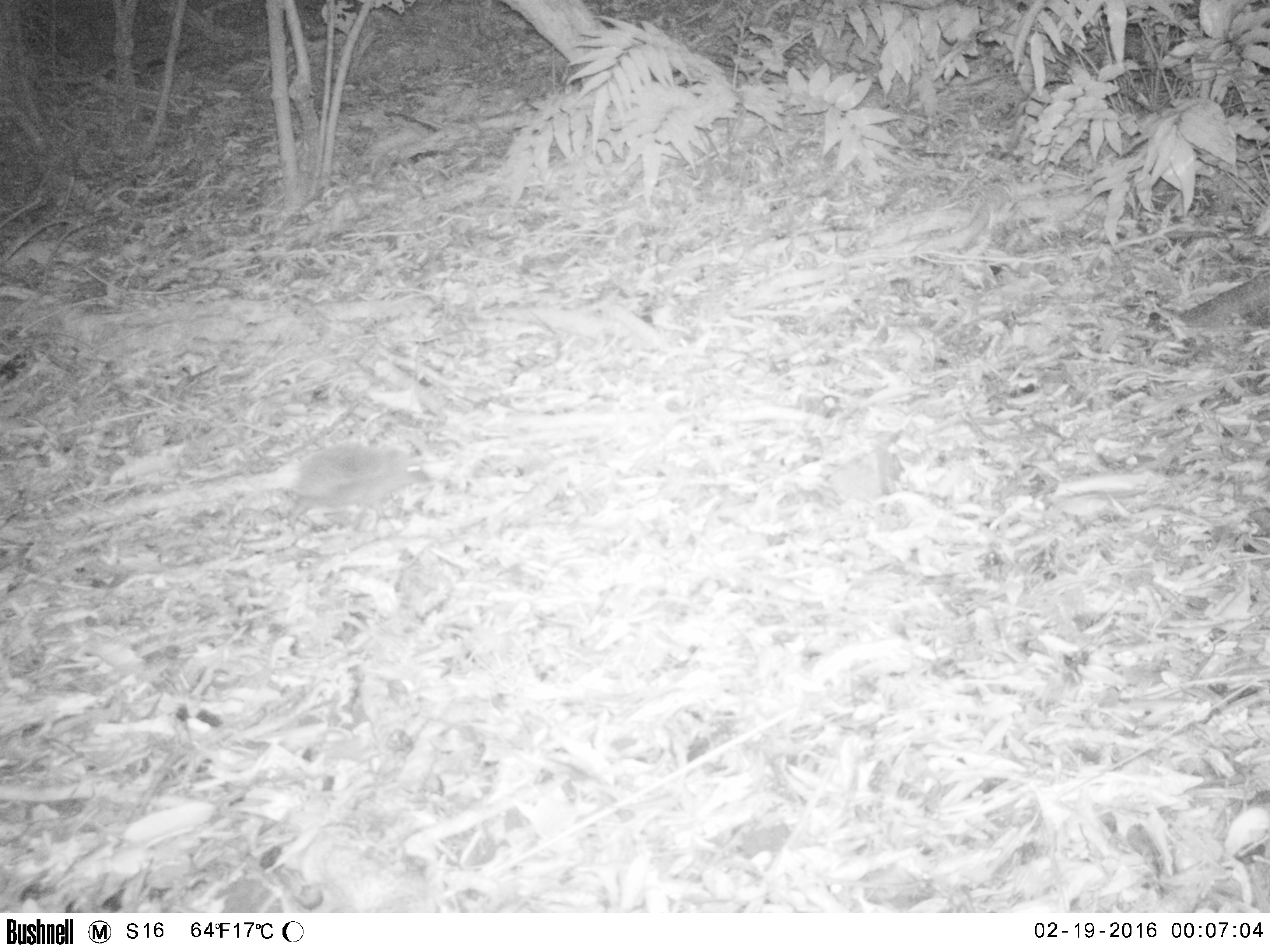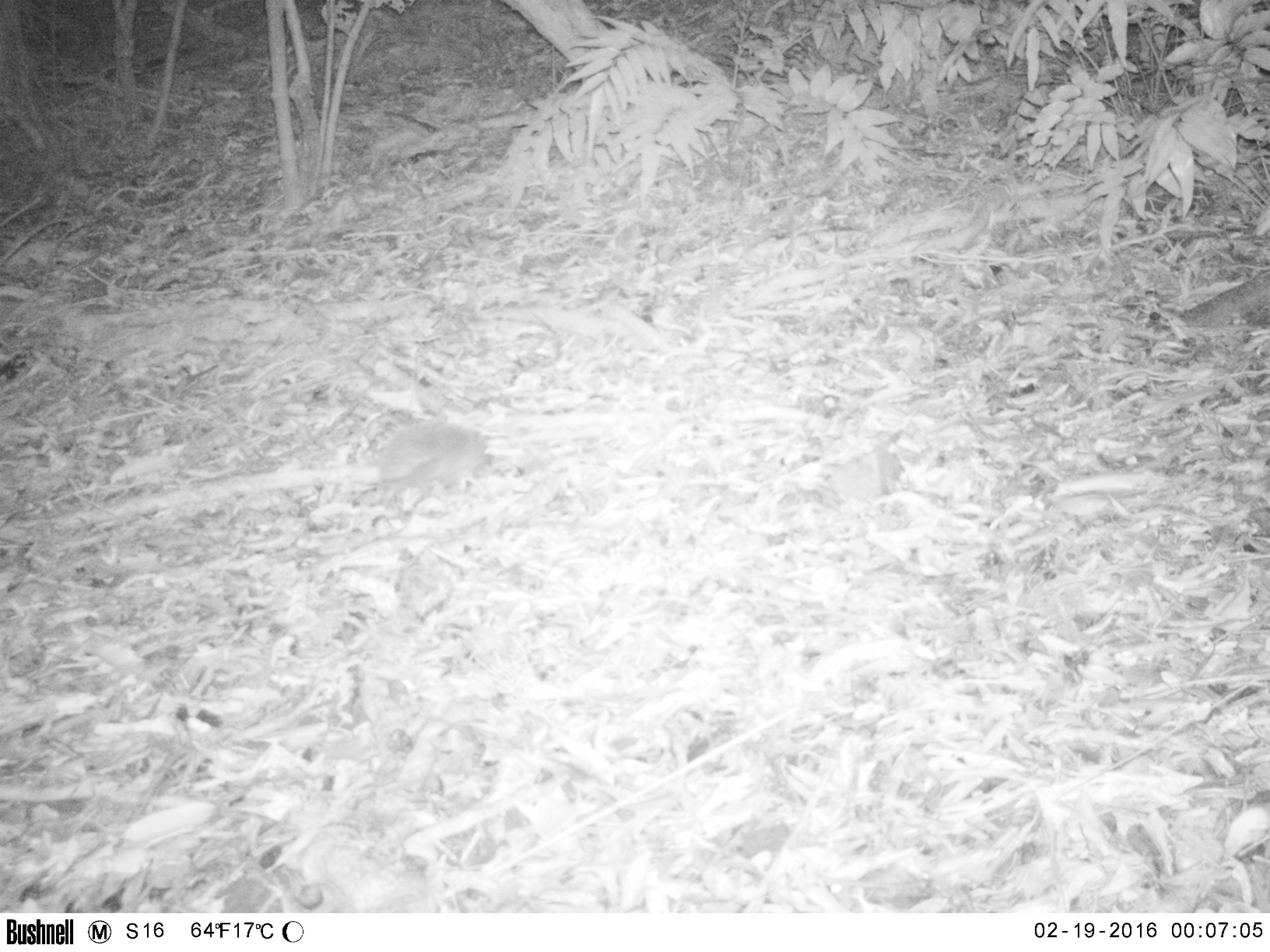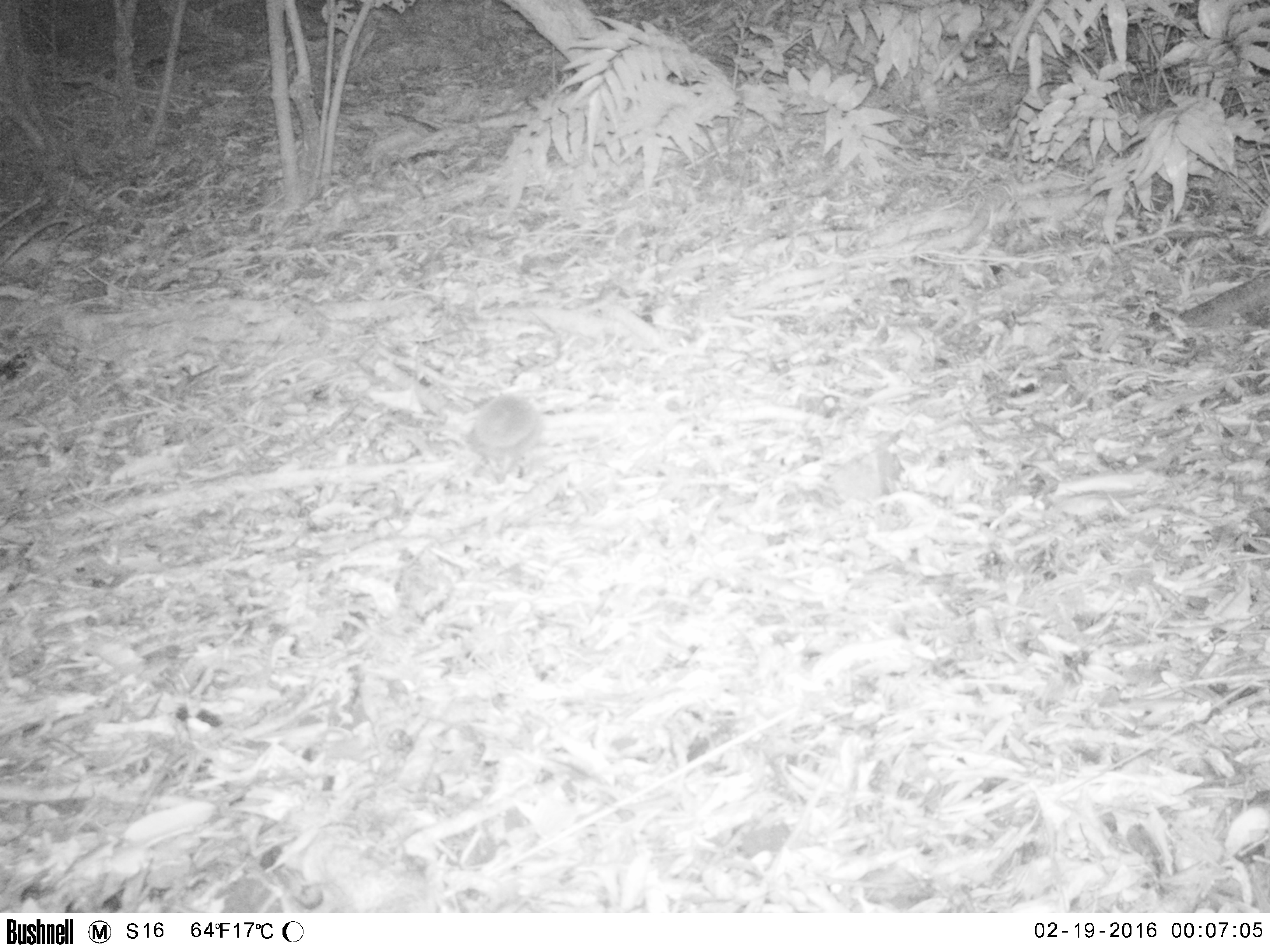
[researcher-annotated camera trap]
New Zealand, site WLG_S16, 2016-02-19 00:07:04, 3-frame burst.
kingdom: Animalia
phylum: Chordata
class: Mammalia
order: Eulipotyphla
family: Erinaceidae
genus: Erinaceus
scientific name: Erinaceus europaeus europaeus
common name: european hedgehog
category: hedgehog